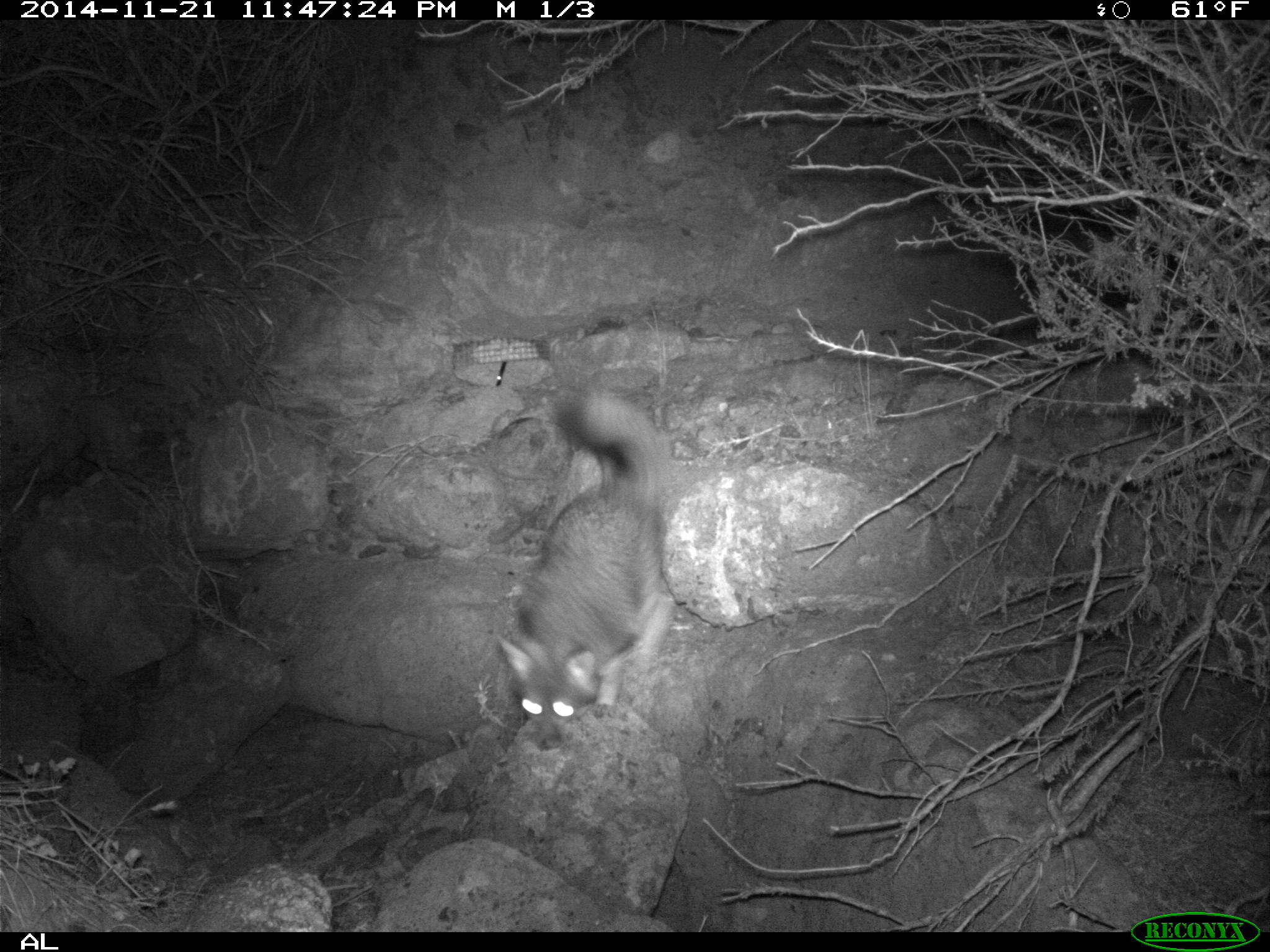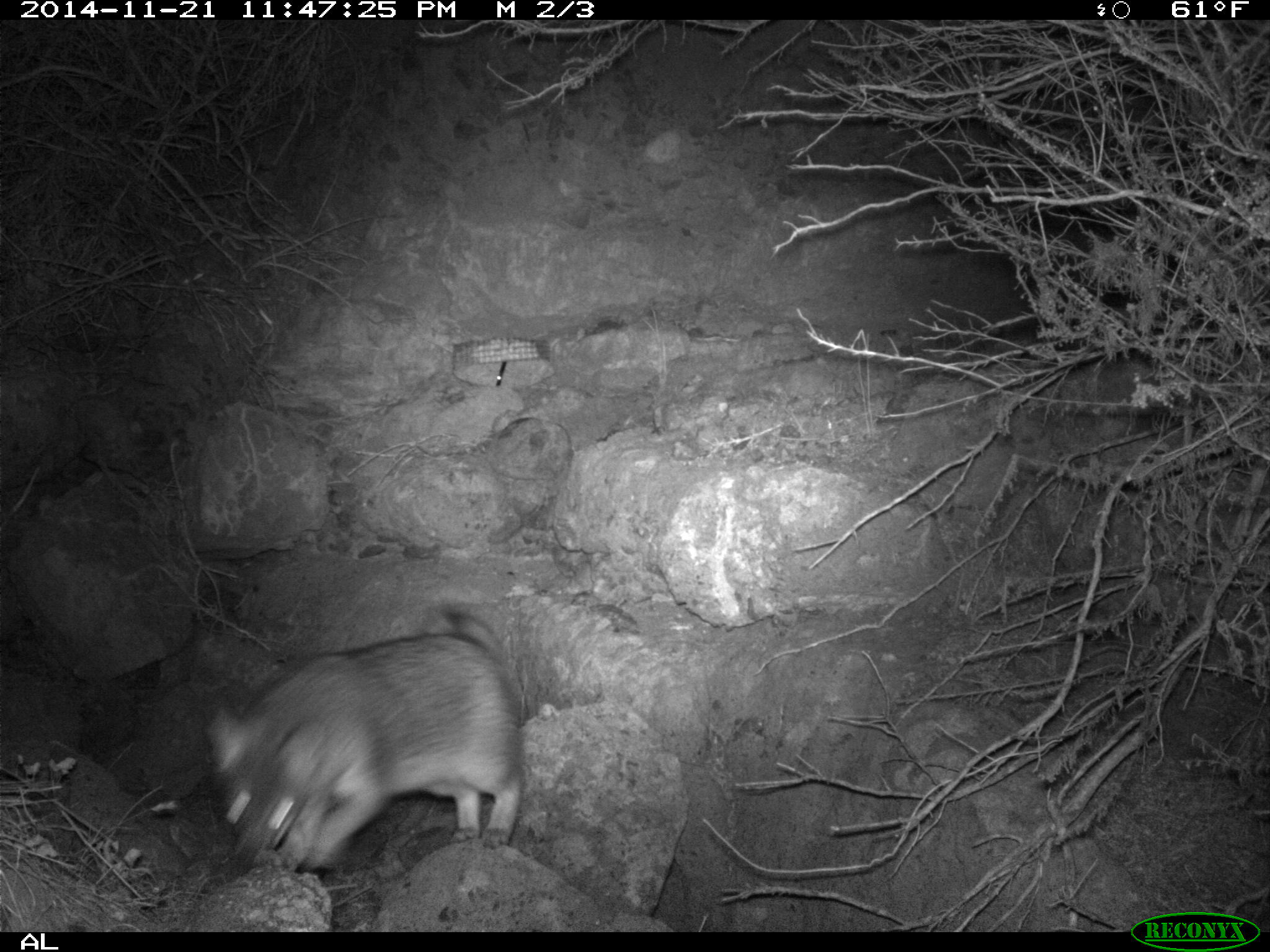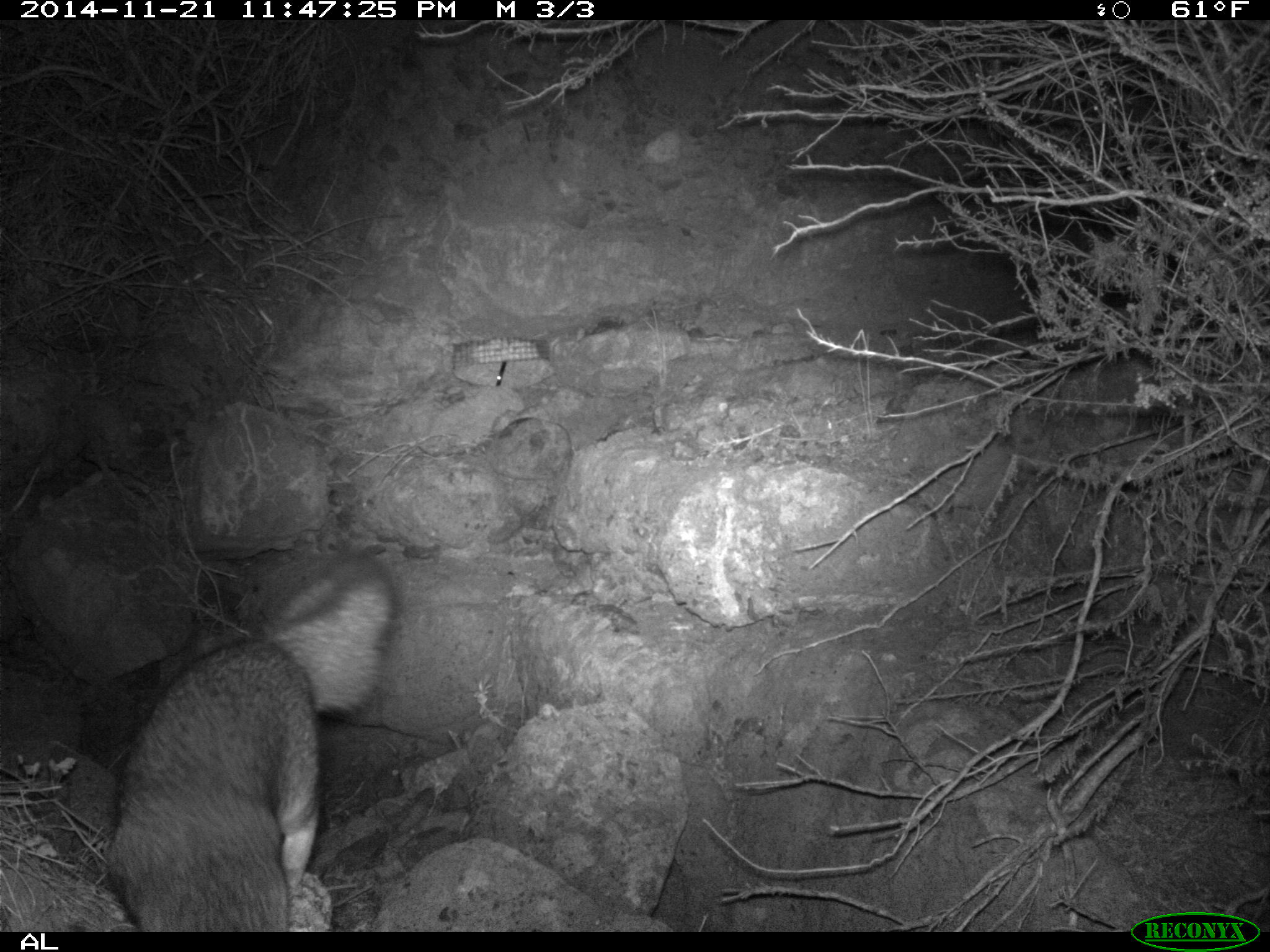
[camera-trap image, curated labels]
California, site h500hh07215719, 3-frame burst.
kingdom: Animalia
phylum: Chordata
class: Mammalia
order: Carnivora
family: Canidae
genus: Urocyon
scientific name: Urocyon littoralis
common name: island fox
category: fox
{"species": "fox (island fox) (Urocyon littoralis)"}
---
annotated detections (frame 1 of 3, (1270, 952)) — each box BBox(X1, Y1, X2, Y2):
fox: BBox(495, 386, 678, 750)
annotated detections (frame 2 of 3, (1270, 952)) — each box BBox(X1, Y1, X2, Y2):
fox: BBox(200, 607, 526, 875)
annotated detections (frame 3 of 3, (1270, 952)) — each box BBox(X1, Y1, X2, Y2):
fox: BBox(104, 557, 401, 932)